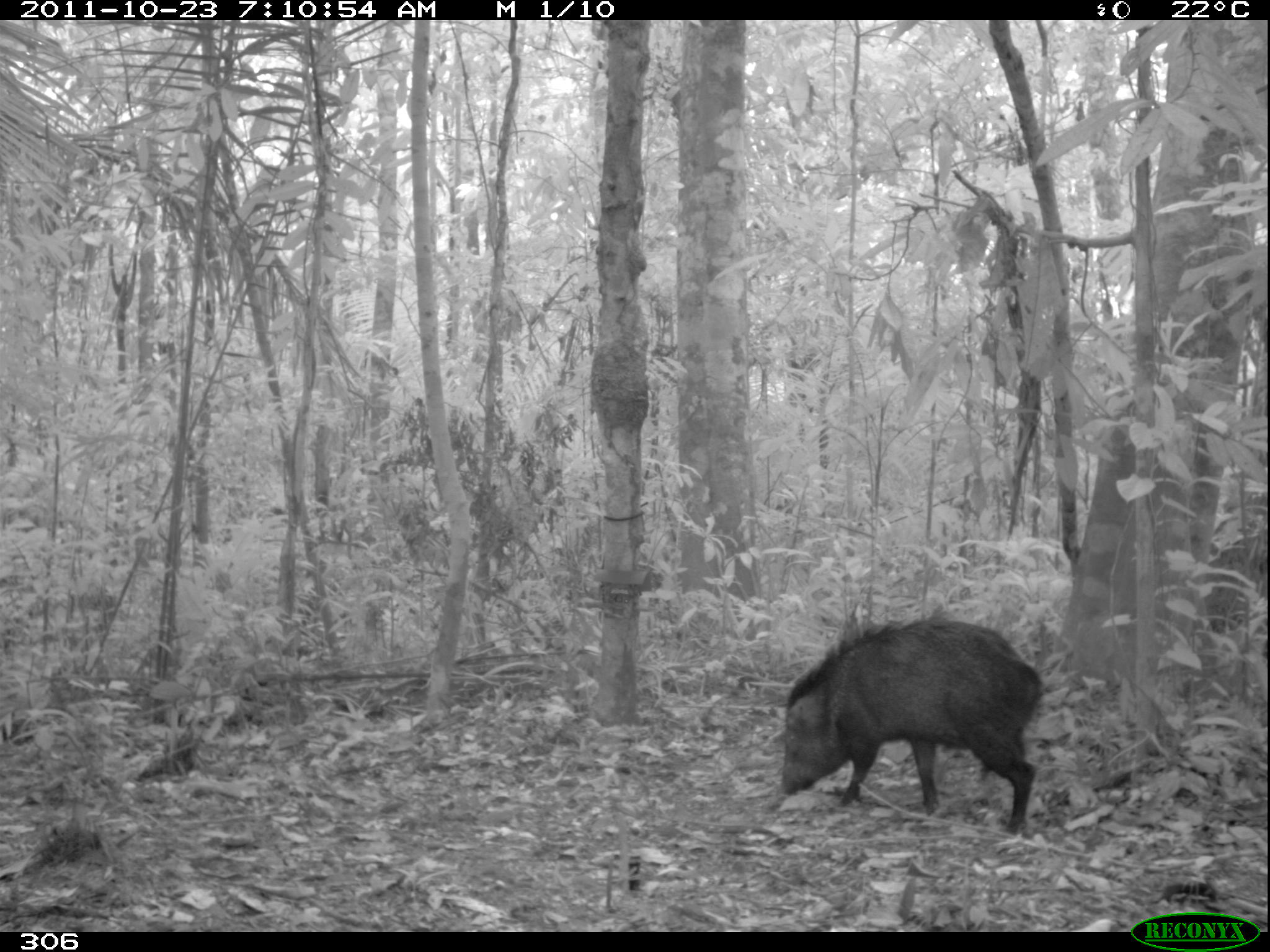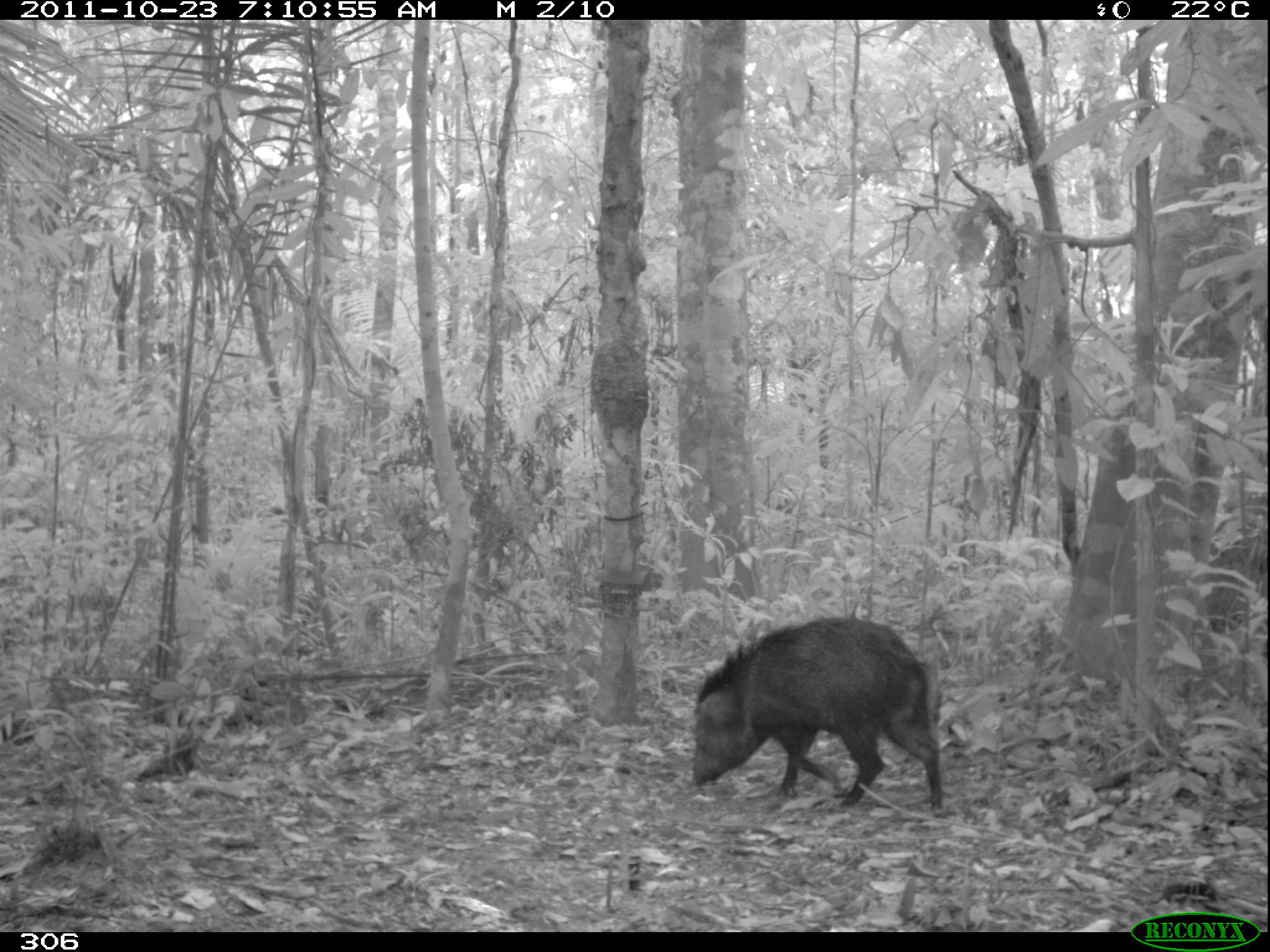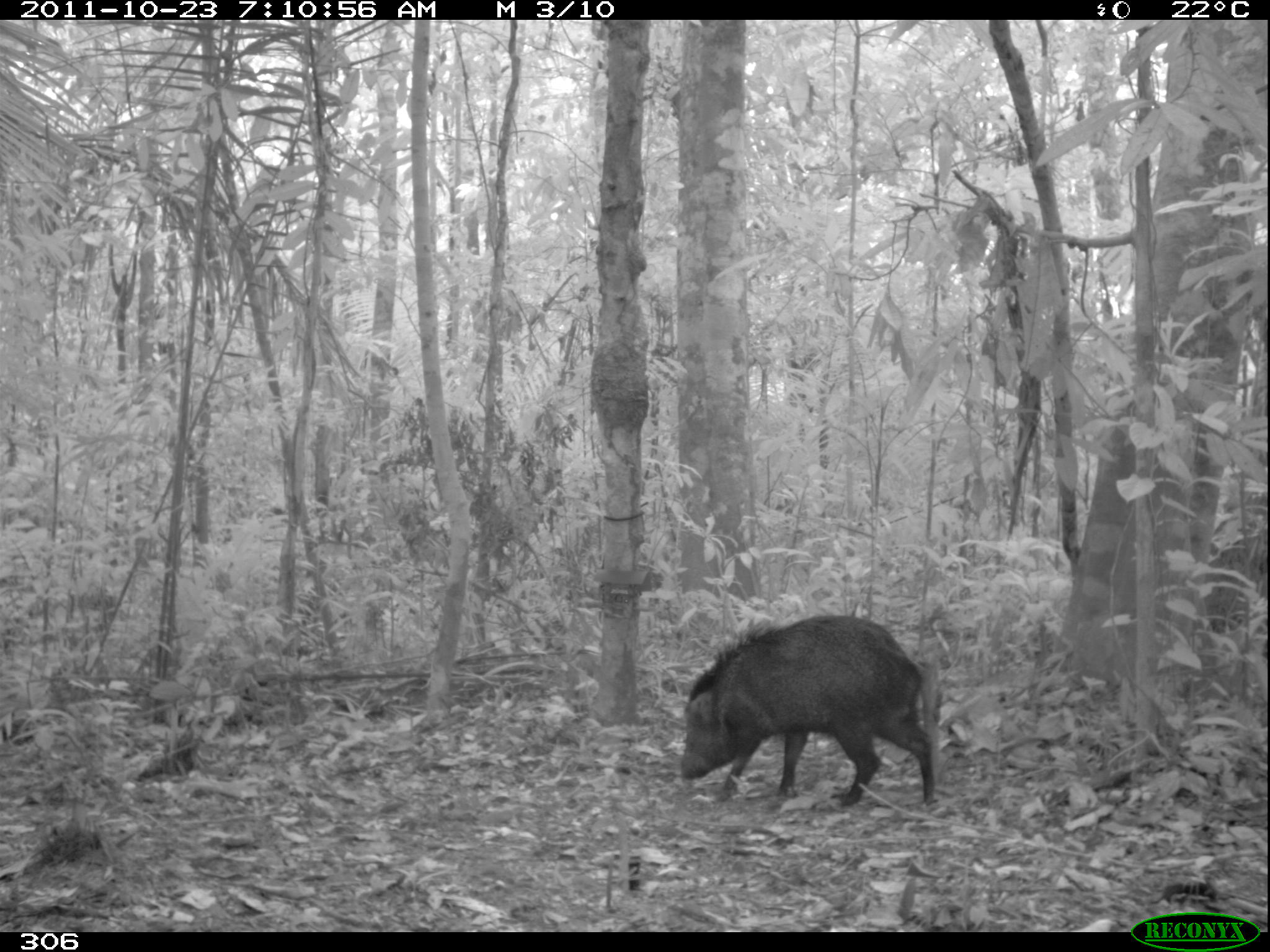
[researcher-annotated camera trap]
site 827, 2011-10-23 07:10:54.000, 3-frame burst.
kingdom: Animalia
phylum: Chordata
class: Mammalia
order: Artiodactyla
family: Tayassuidae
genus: Pecari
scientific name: Pecari tajacu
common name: collared peccary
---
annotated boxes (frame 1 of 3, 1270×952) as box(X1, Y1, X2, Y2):
pecari tajacu: box(780, 617, 1042, 834)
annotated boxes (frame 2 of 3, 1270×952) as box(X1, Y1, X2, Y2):
pecari tajacu: box(690, 615, 943, 816)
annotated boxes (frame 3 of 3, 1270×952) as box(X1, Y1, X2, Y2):
pecari tajacu: box(678, 613, 935, 806)